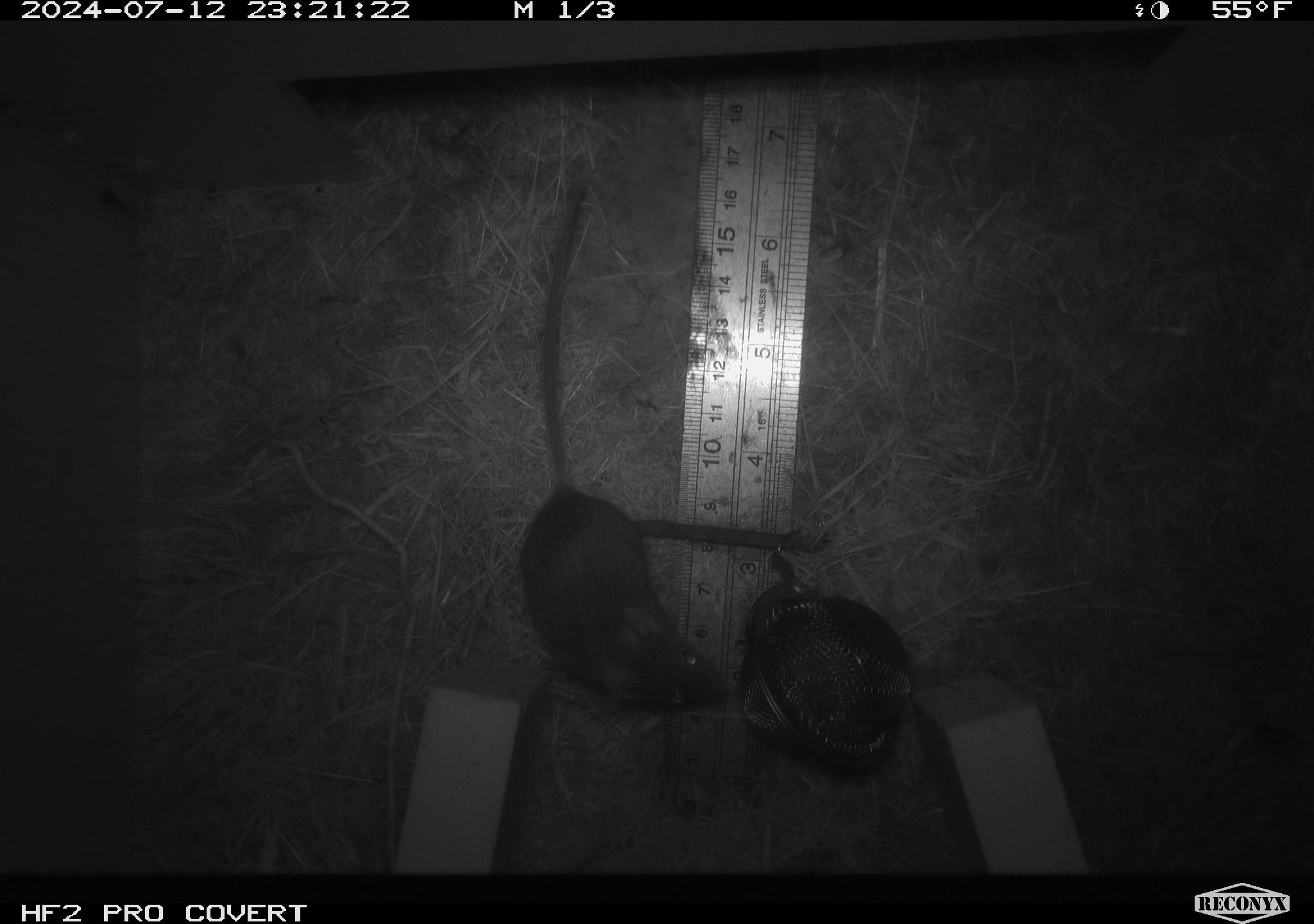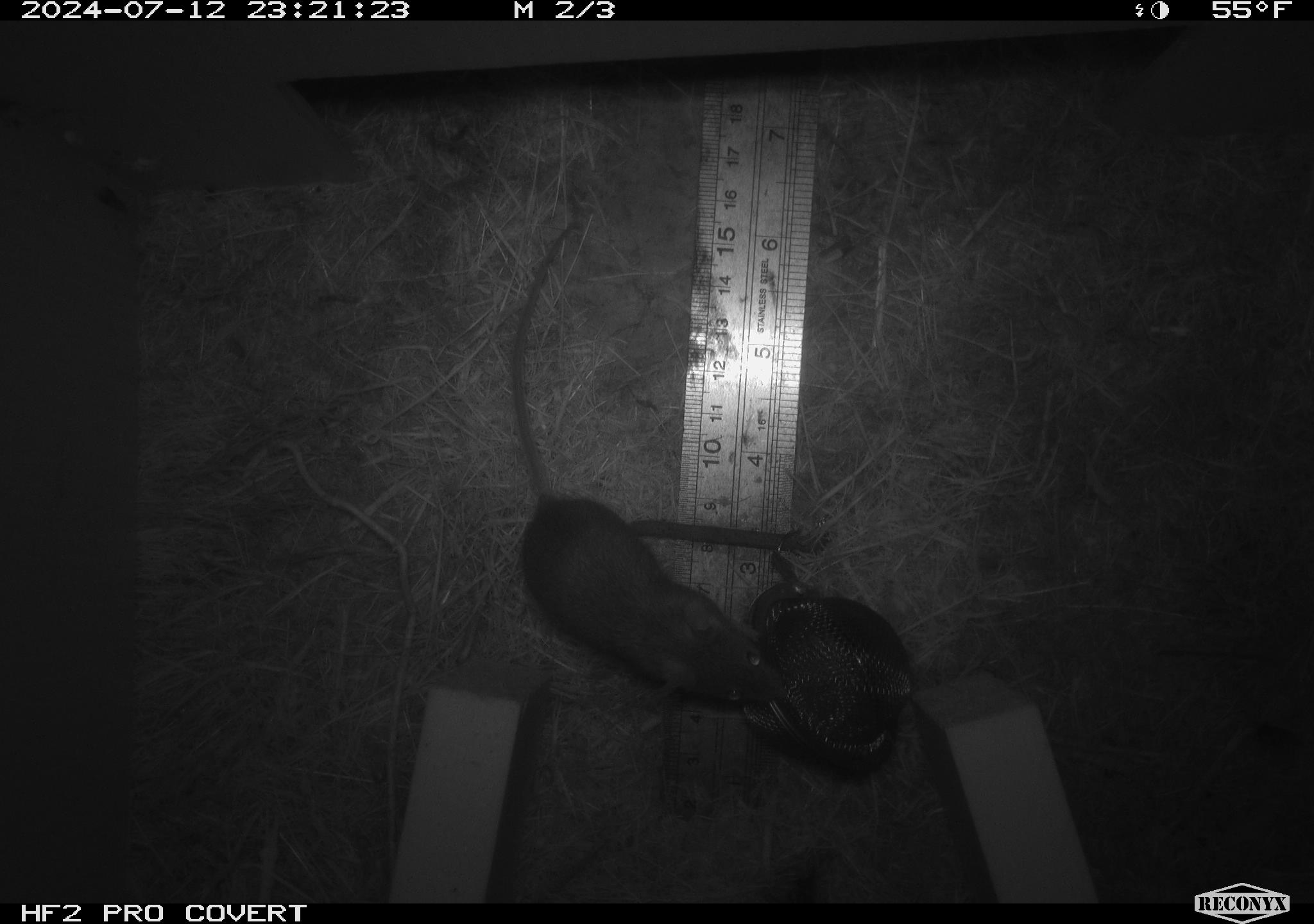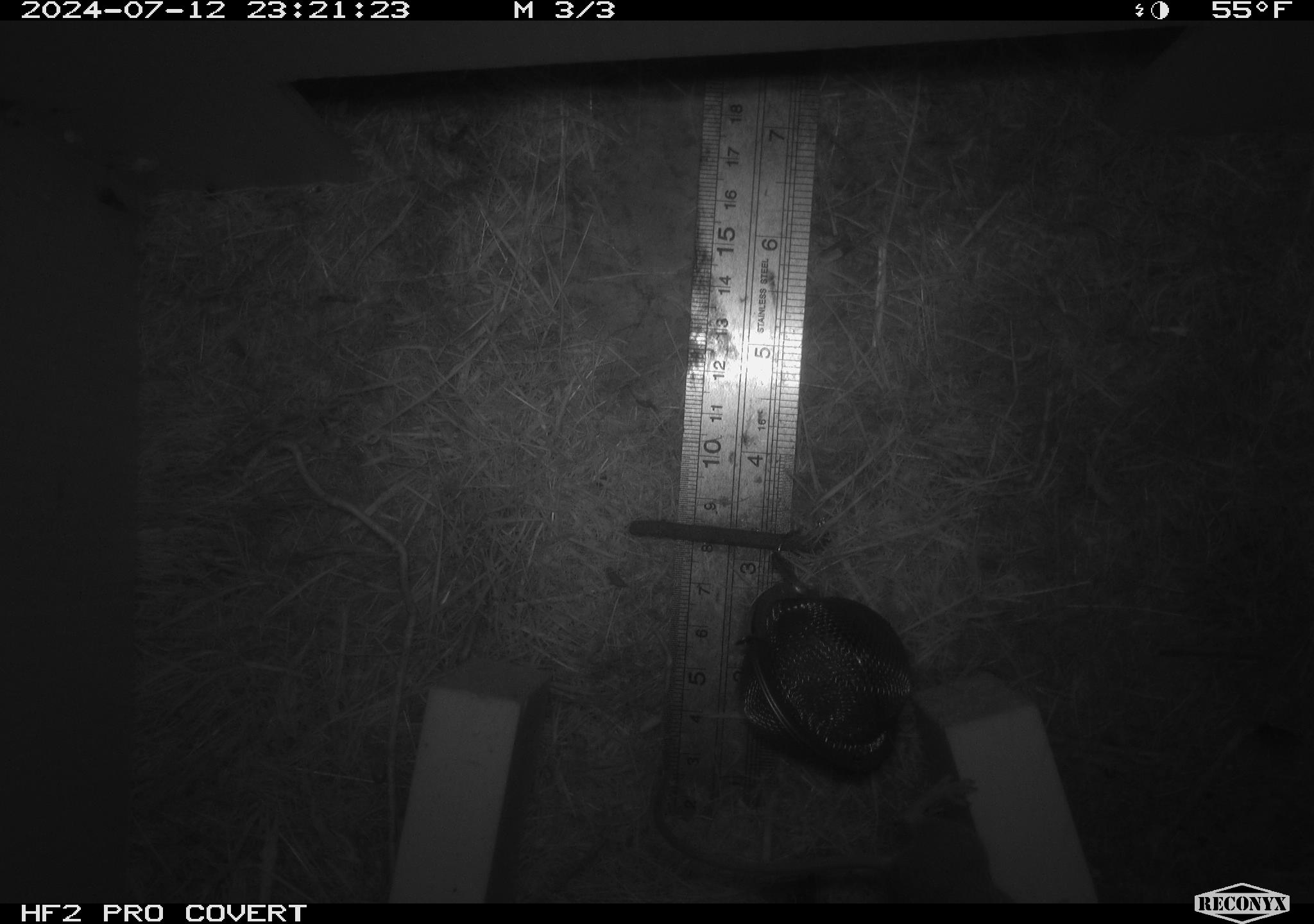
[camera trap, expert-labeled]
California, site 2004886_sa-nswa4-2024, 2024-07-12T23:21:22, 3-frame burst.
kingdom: Animalia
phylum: Chordata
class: Mammalia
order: Rodentia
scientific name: Rodentia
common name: mouse species